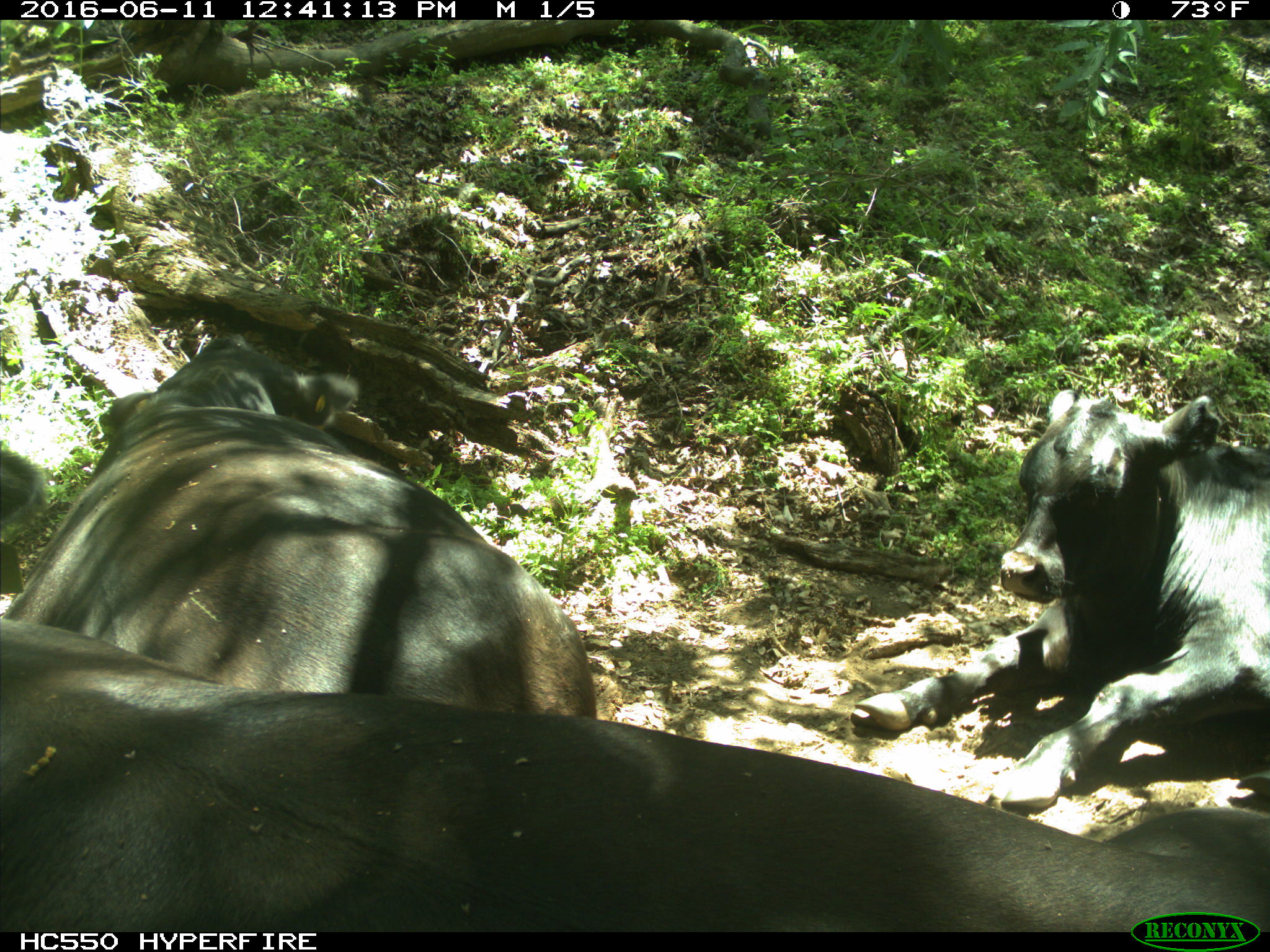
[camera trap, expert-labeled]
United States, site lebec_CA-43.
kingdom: Animalia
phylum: Chordata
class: Mammalia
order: Artiodactyla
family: Bovidae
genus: Bos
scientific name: Bos taurus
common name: domestic cow